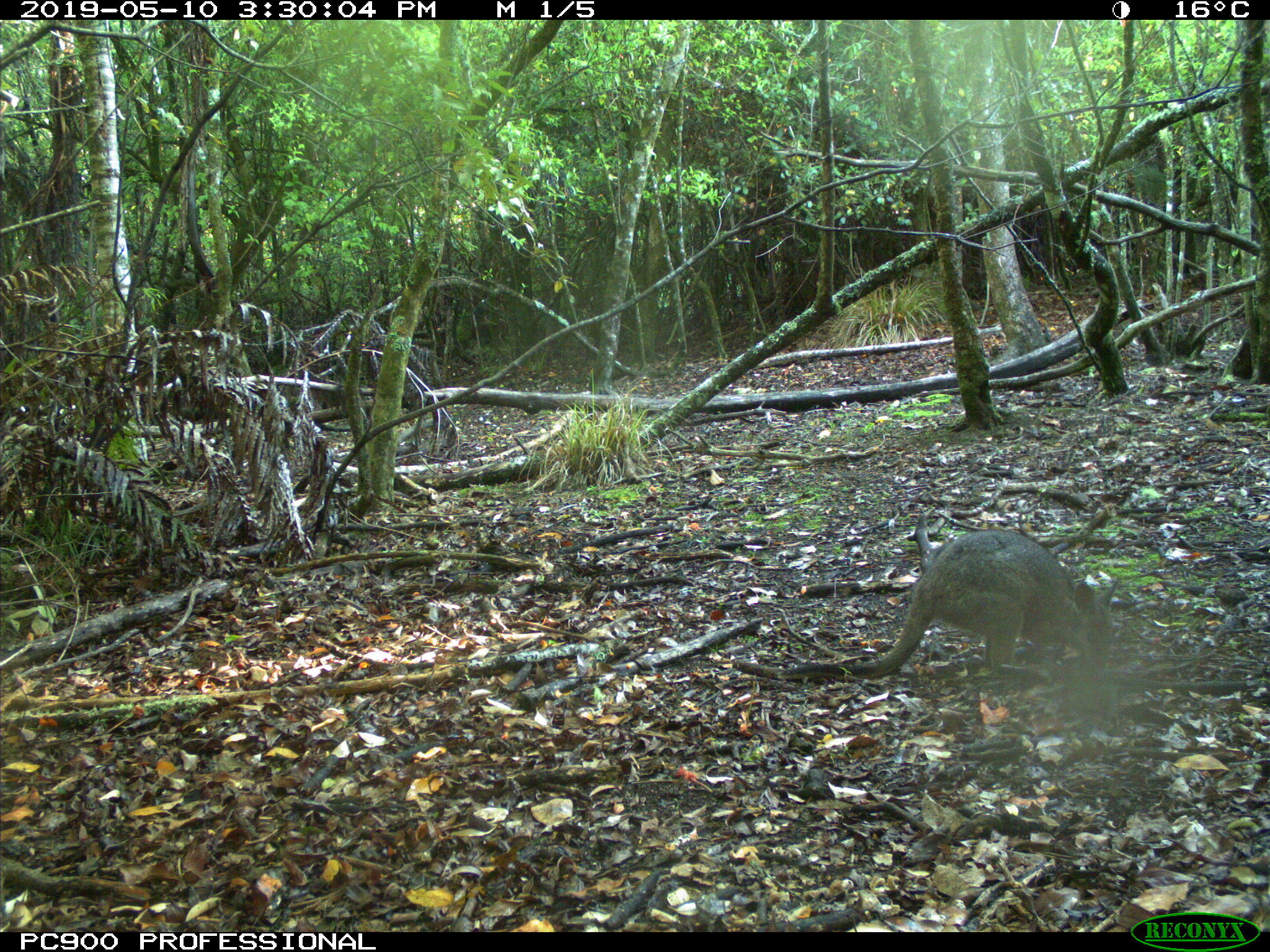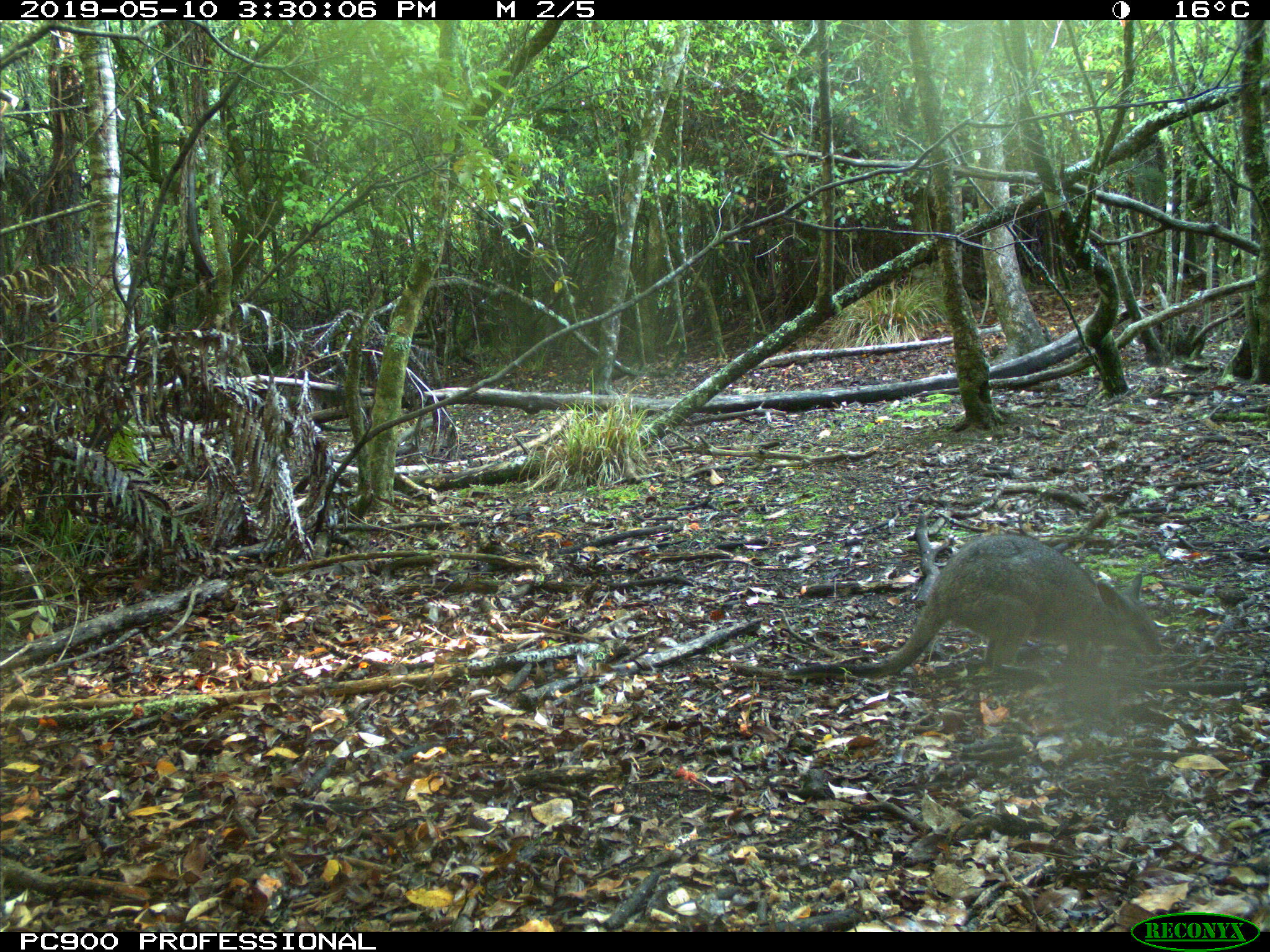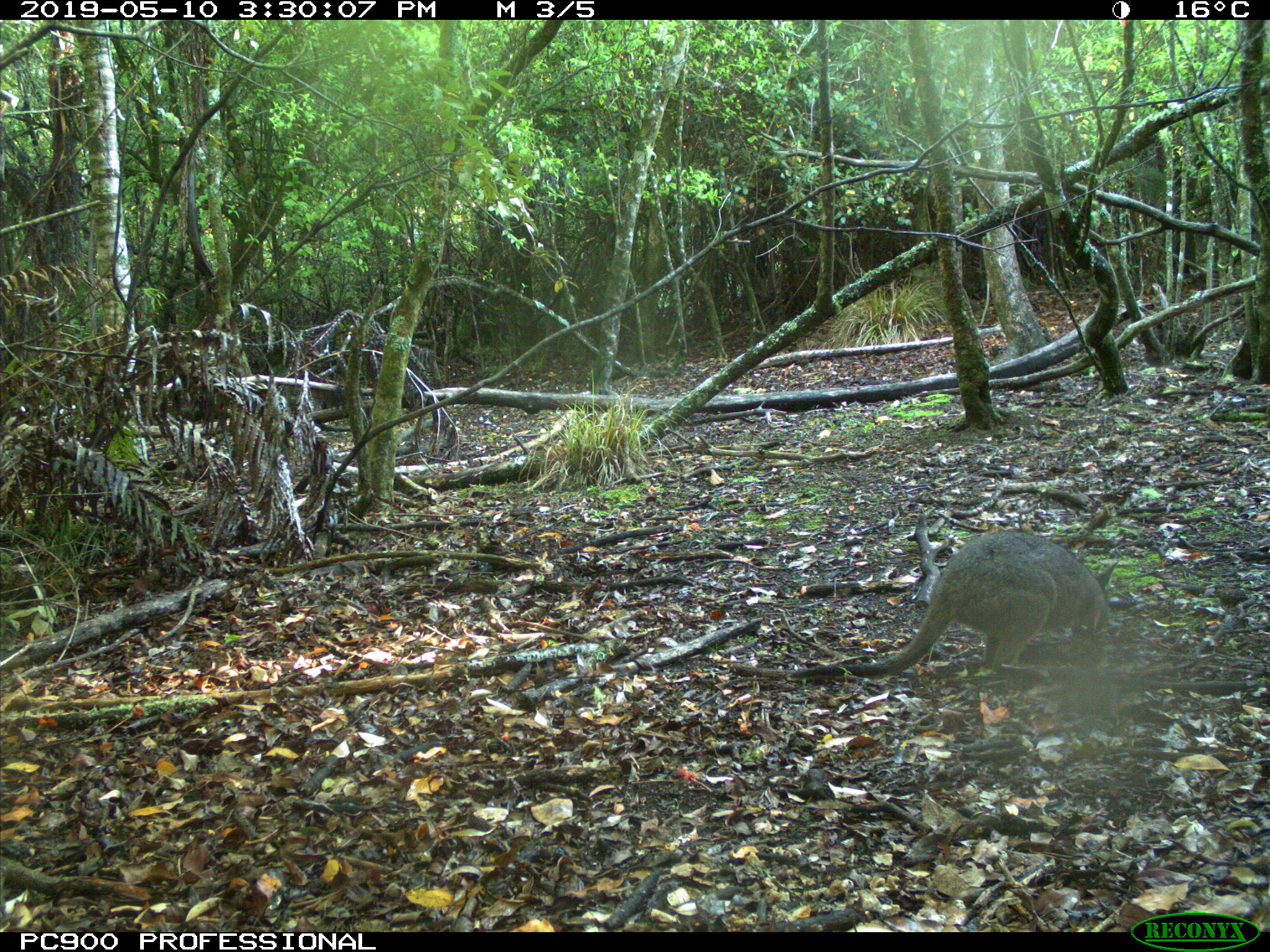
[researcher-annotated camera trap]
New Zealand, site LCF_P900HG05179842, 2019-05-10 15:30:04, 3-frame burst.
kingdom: Animalia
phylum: Chordata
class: Mammalia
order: Diprotodontia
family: Macropodidae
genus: Notamacropus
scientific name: Notamacropus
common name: wallaby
Wallaby (Notamacropus).